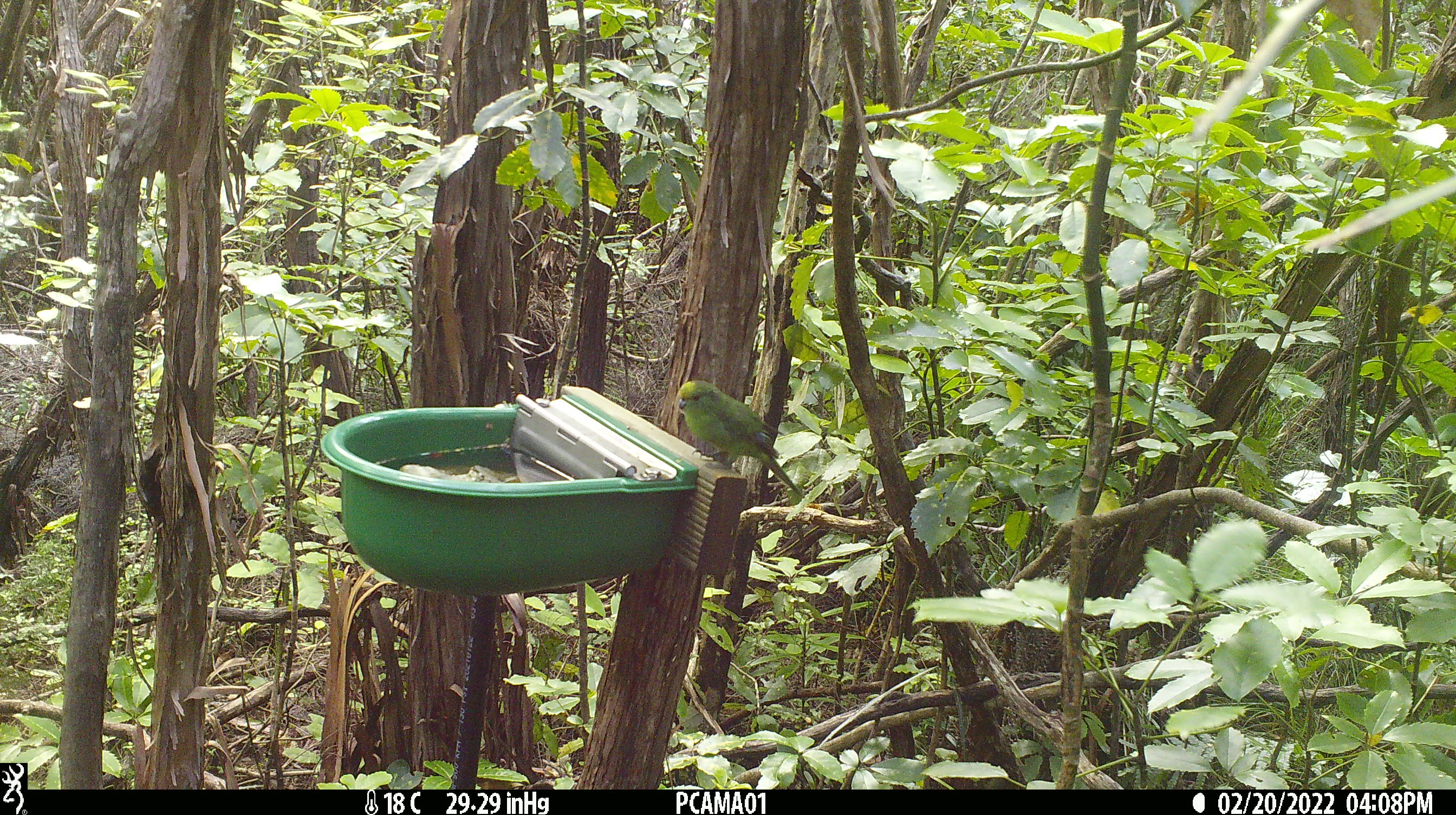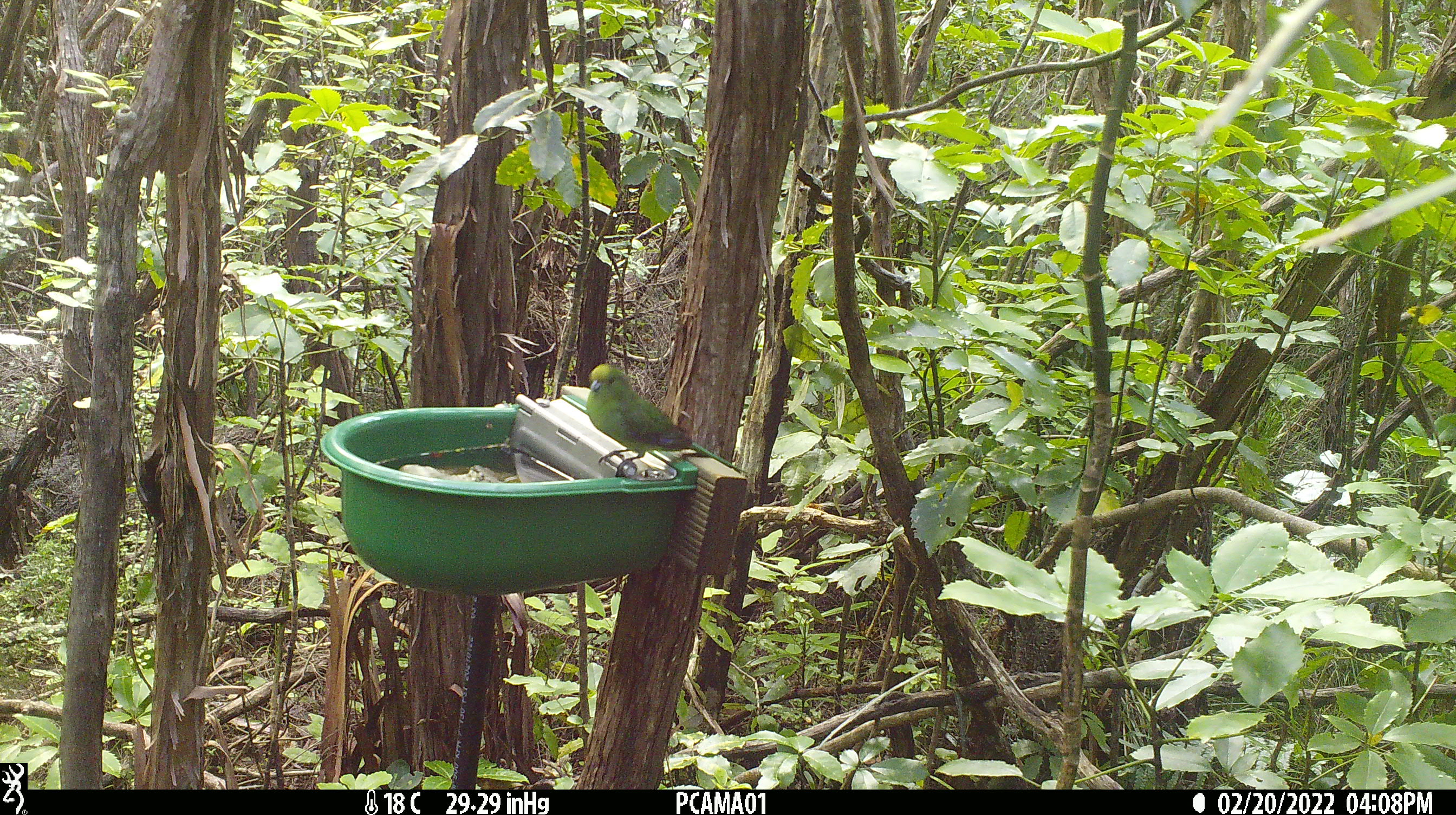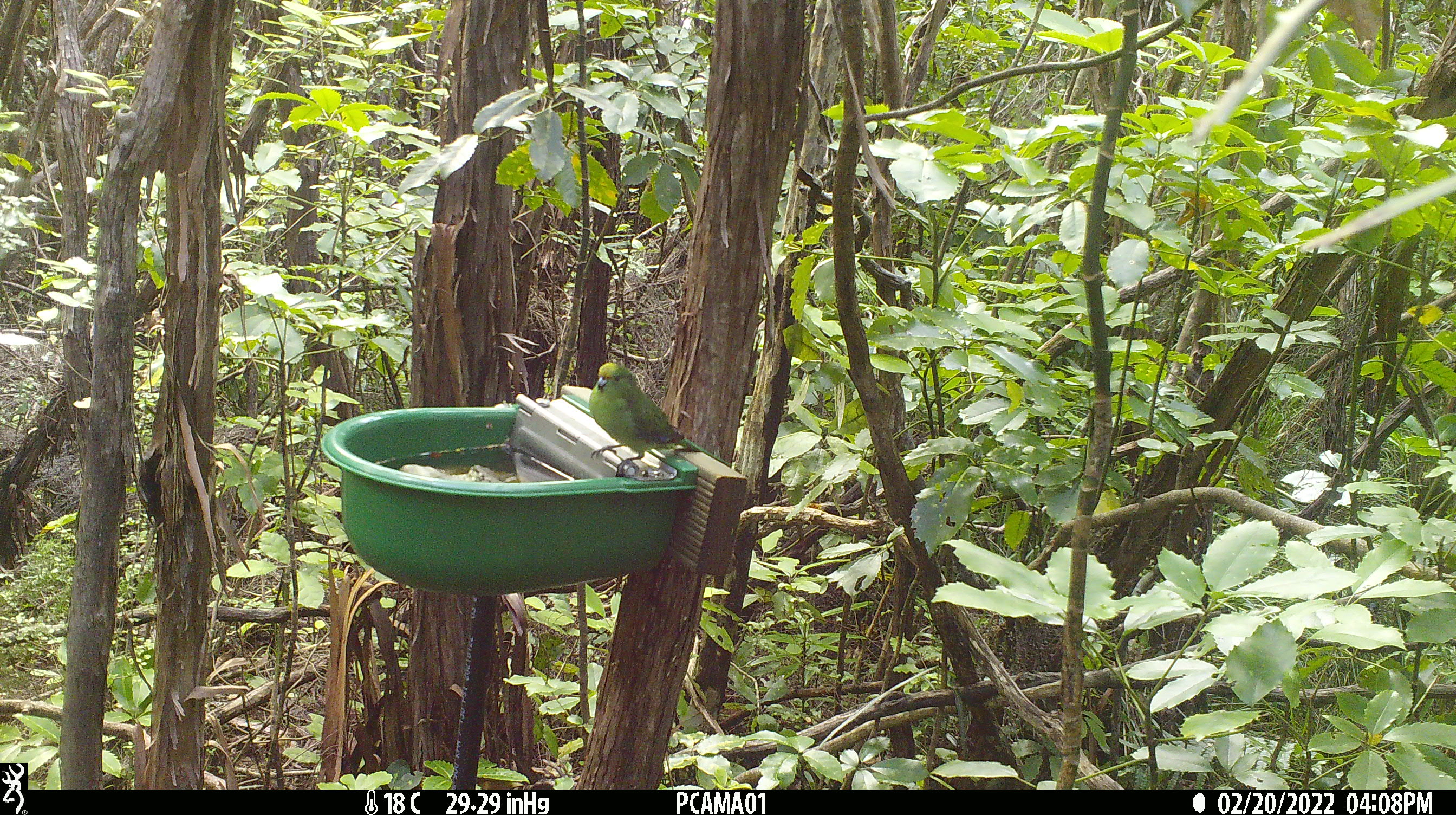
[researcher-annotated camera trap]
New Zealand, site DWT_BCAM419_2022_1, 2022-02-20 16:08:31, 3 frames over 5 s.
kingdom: Animalia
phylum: Chordata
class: Aves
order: Psittaciformes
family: Psittaculidae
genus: Cyanoramphus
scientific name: Cyanoramphus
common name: parakeet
Parakeet (Cyanoramphus).